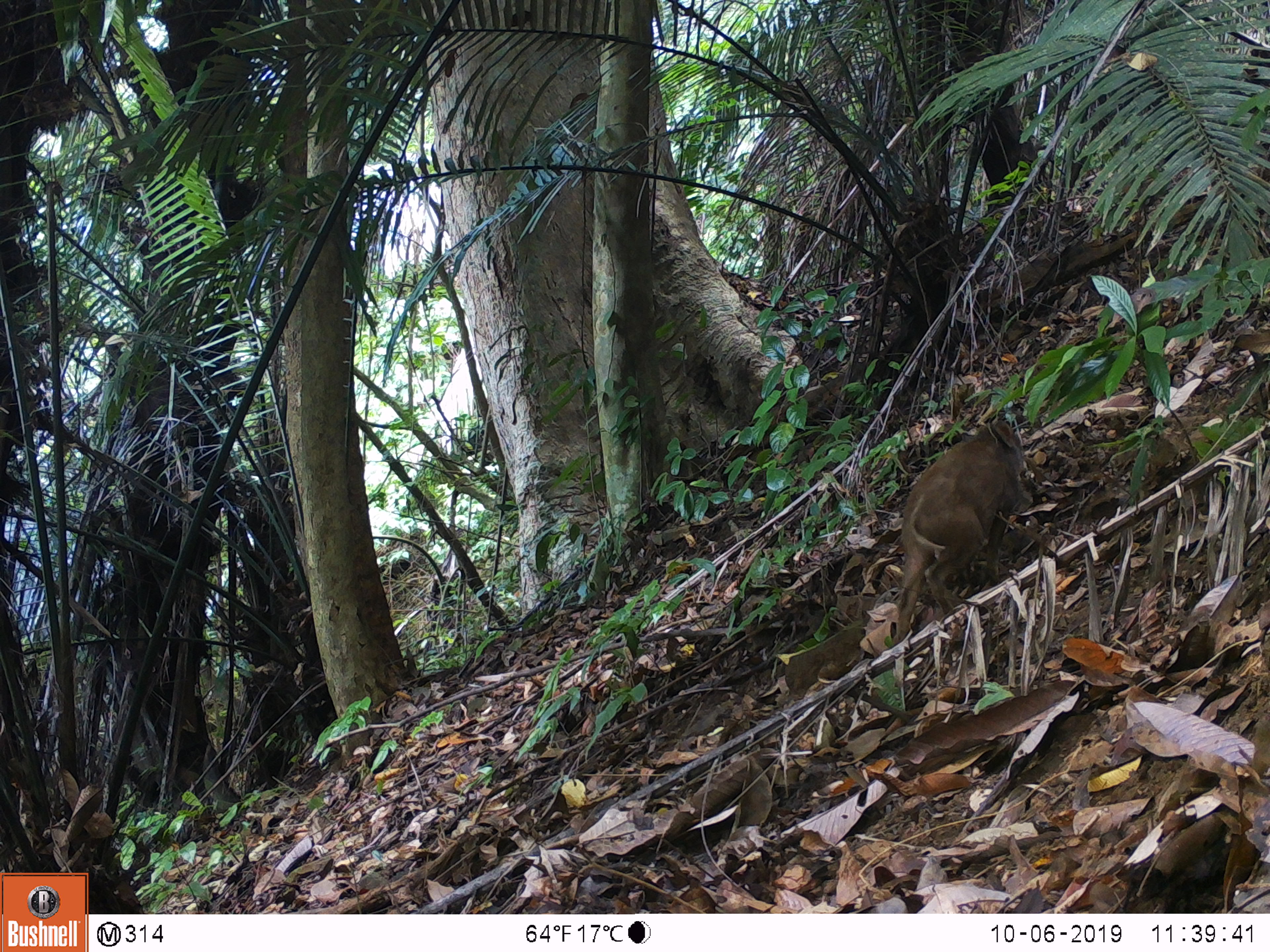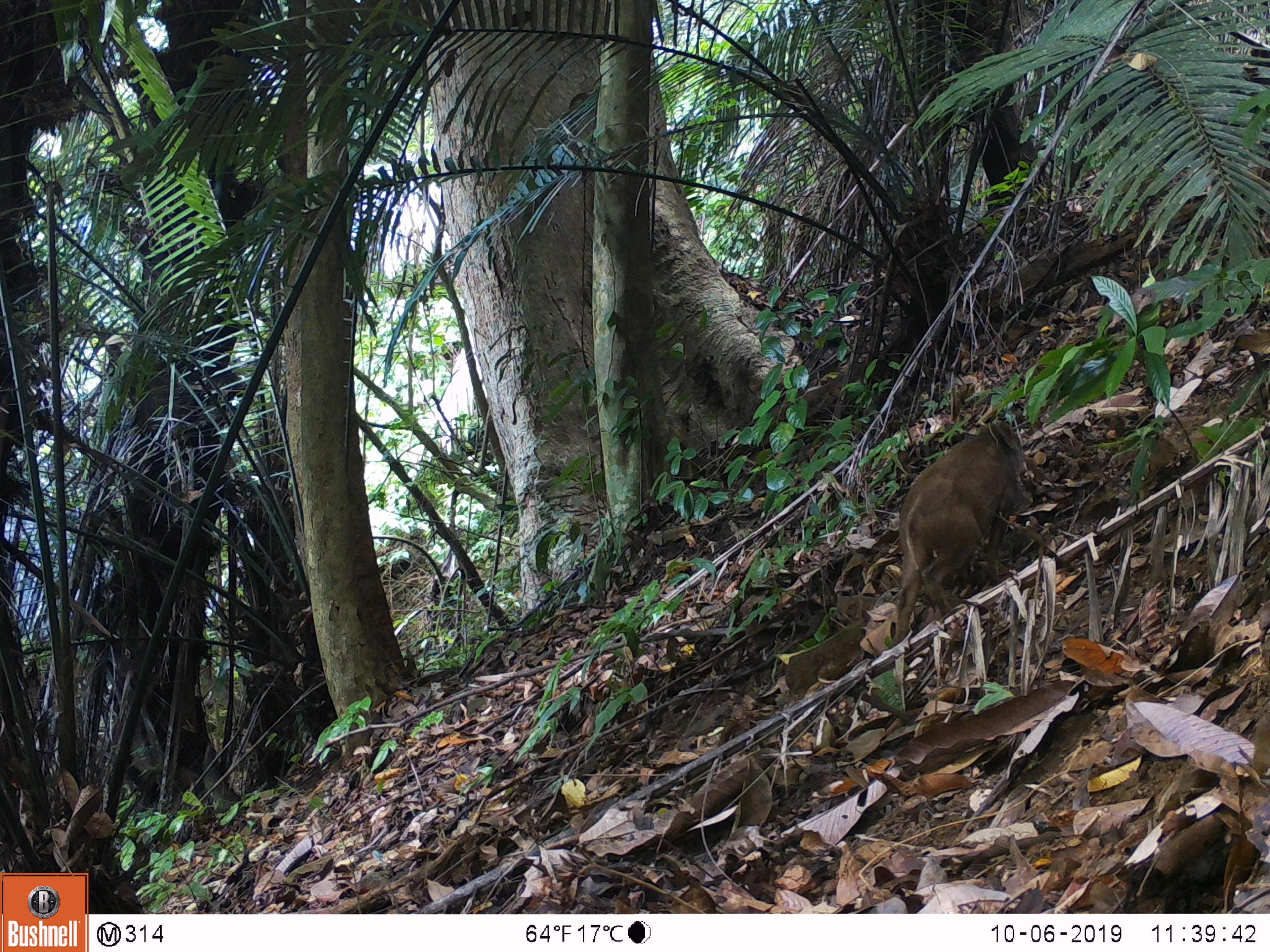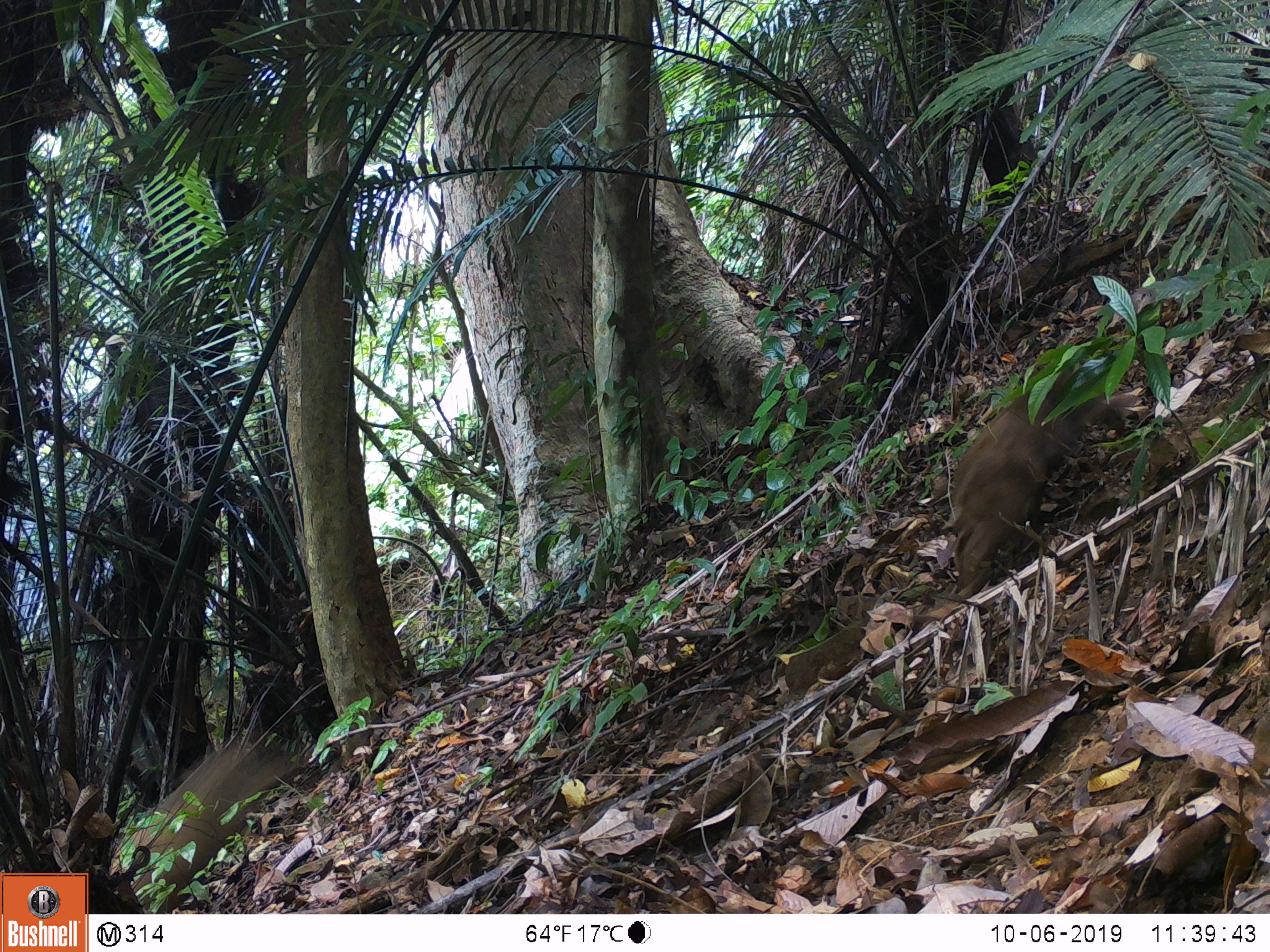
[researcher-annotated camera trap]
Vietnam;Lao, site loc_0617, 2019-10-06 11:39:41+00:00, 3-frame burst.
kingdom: Animalia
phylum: Chordata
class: Mammalia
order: Artiodactyla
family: Suidae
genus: Sus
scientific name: Sus scrofa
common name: eurasian wild pig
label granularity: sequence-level